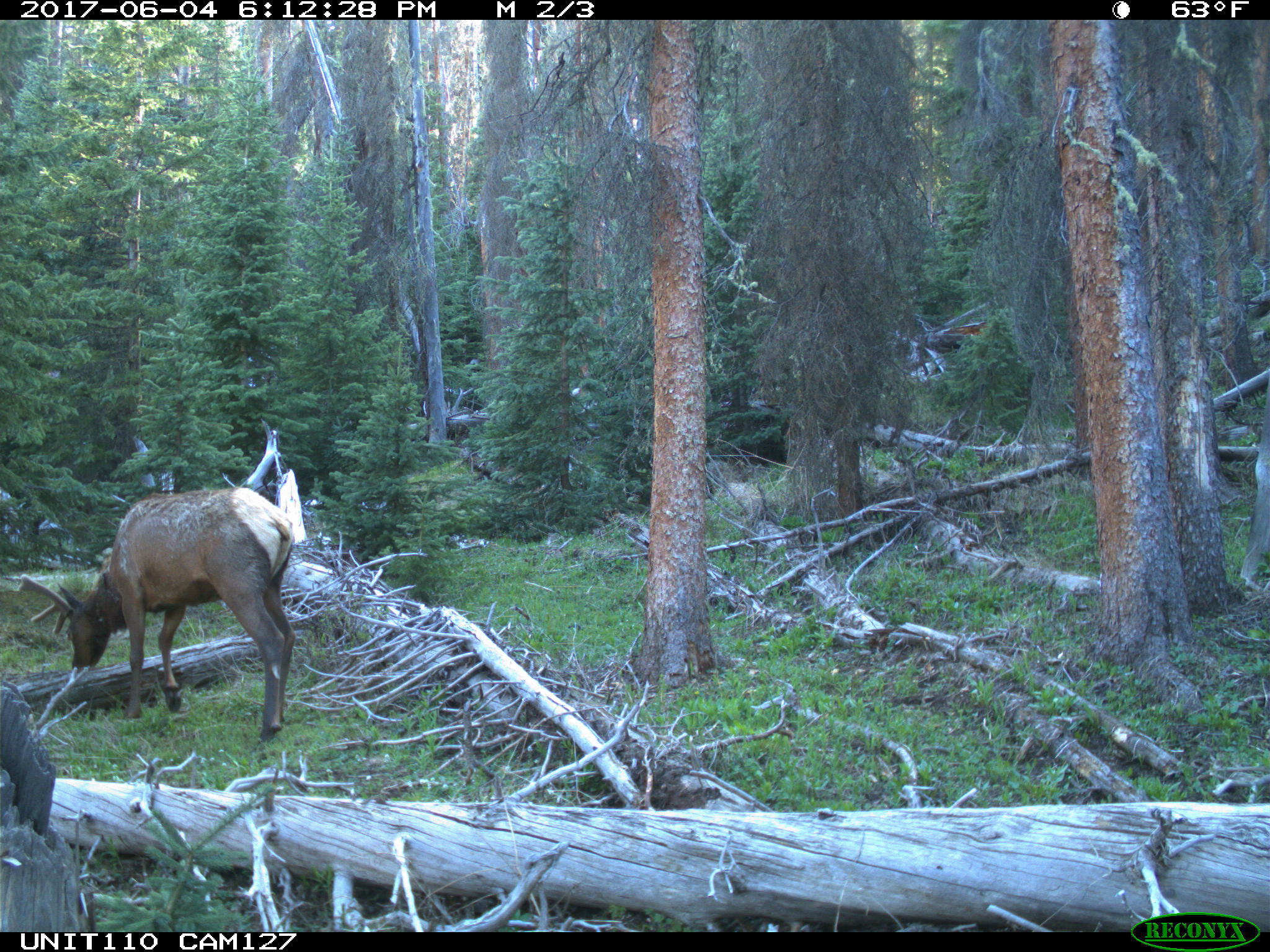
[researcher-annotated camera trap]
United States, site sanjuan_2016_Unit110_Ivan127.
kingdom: Animalia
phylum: Chordata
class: Mammalia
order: Artiodactyla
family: Cervidae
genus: Cervus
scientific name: Cervus elaphus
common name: red deer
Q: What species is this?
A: Cervus elaphus (red deer).